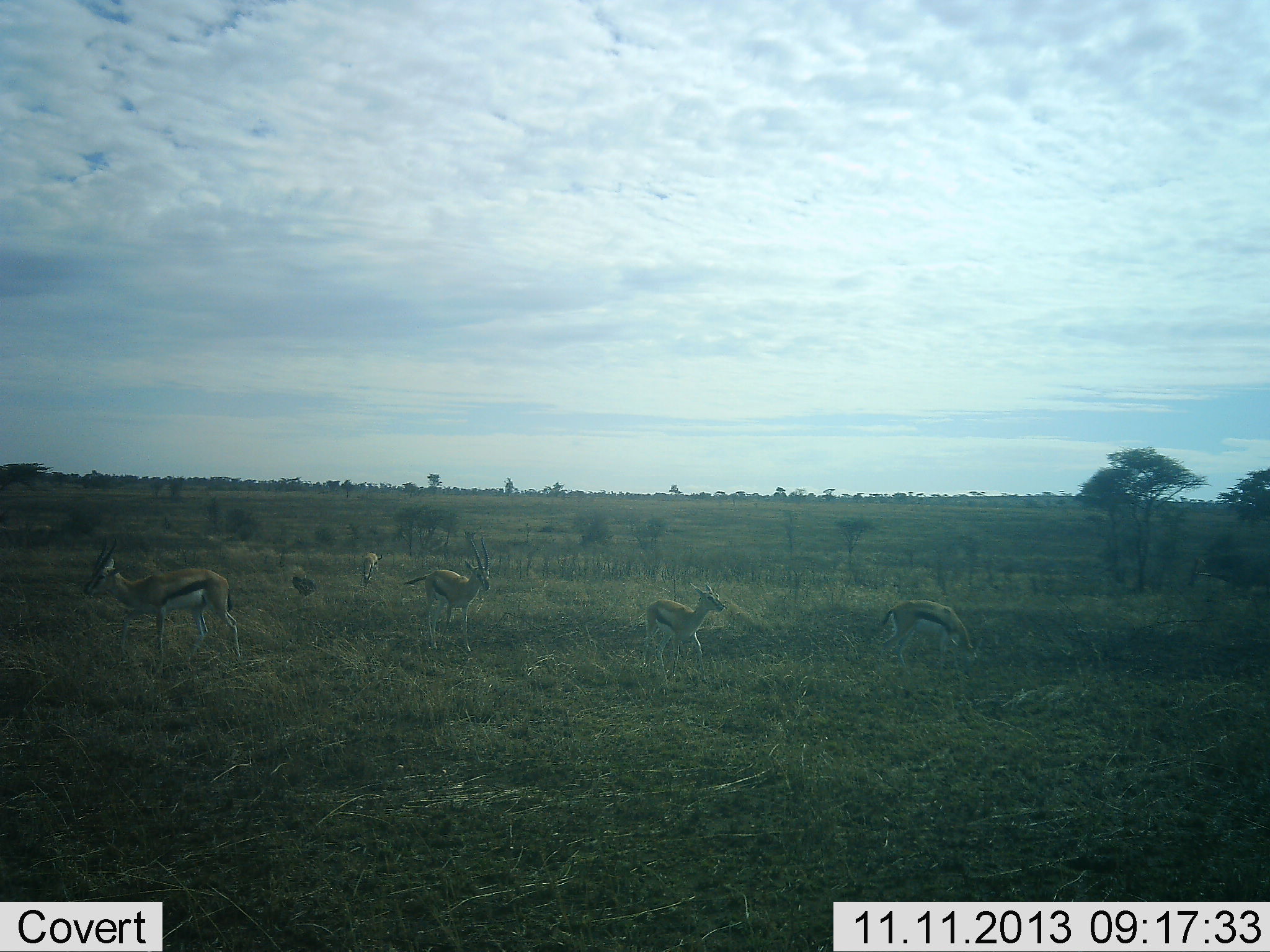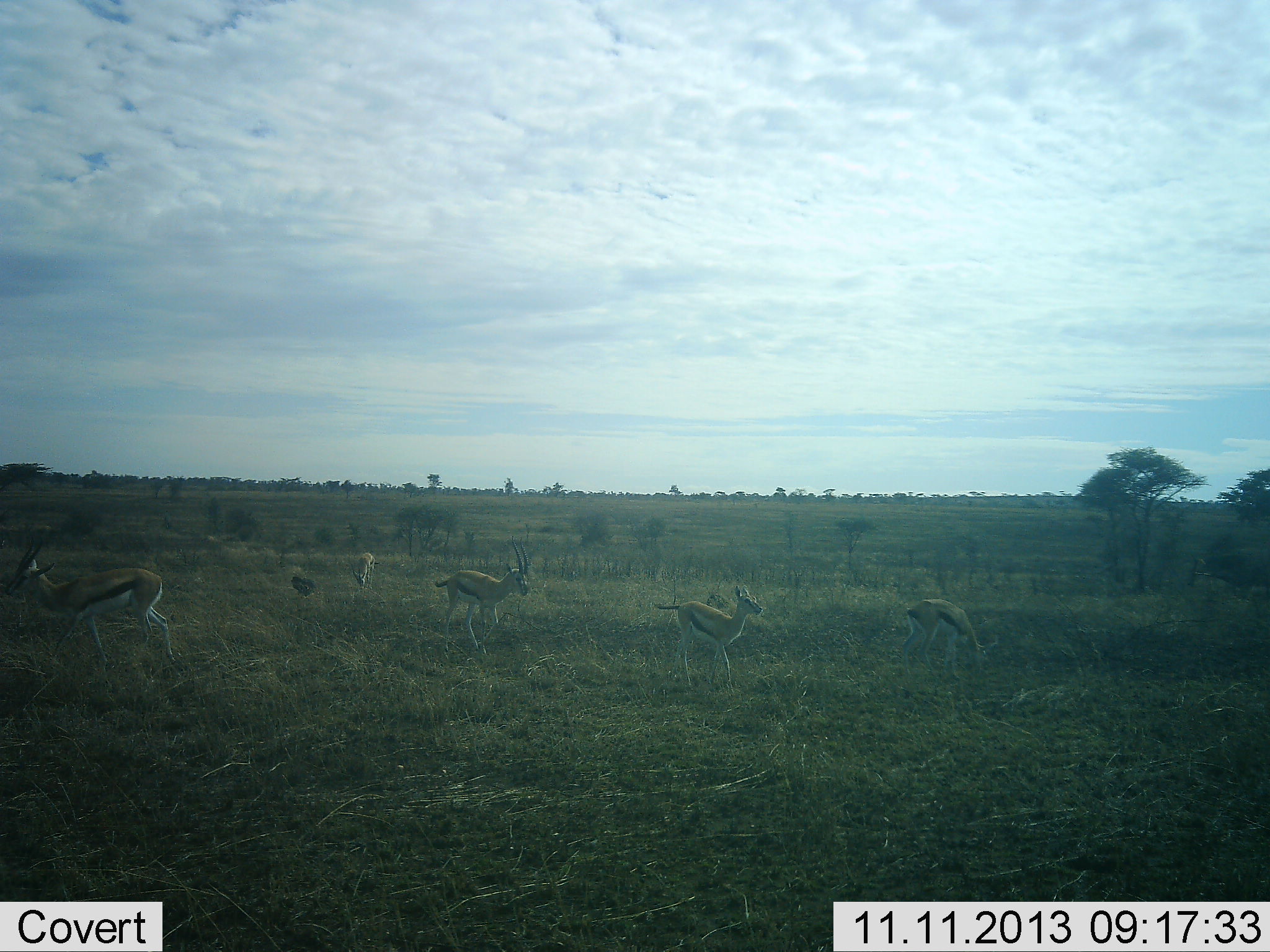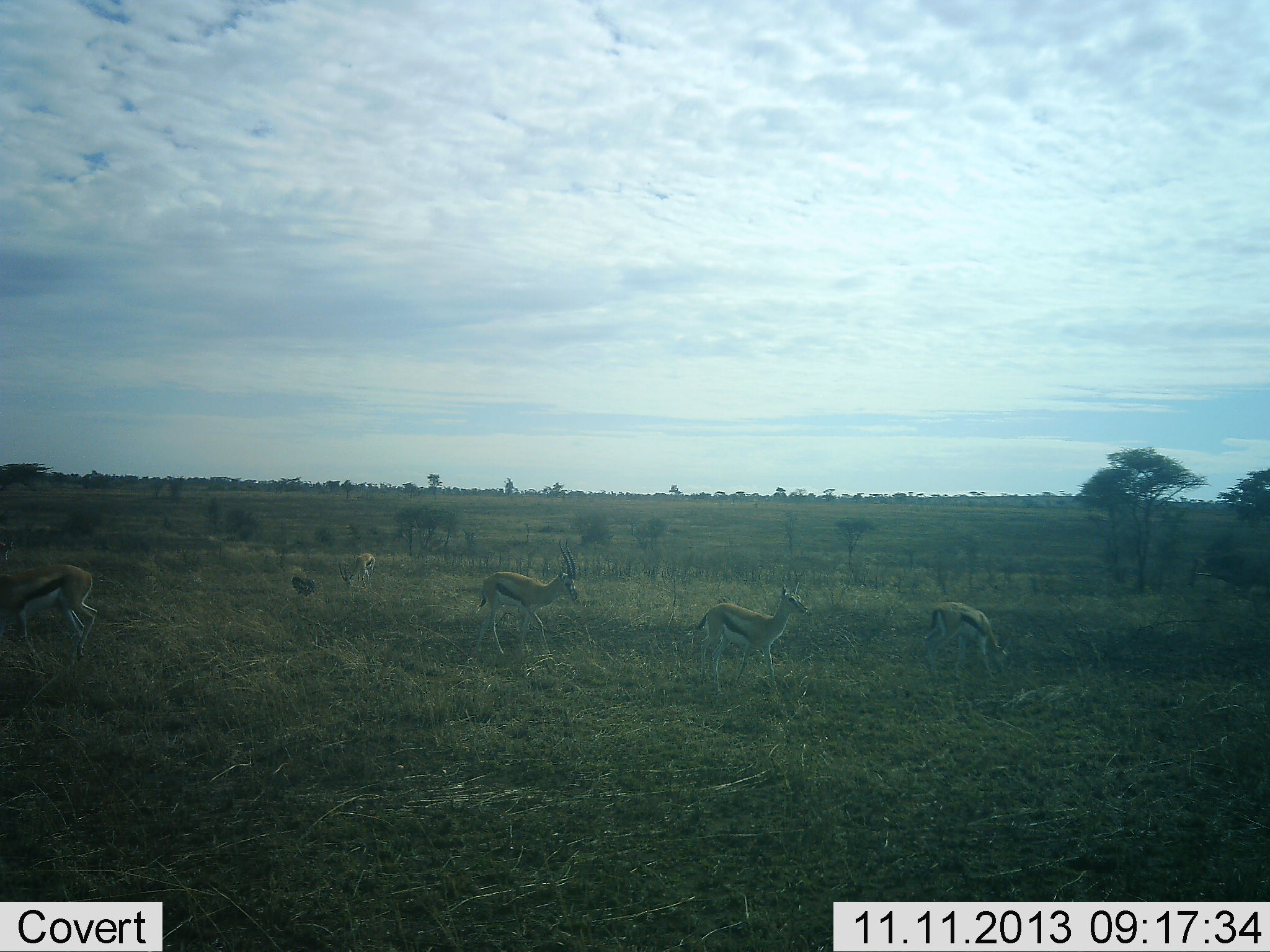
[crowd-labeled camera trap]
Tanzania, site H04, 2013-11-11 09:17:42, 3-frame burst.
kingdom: Animalia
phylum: Chordata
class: Mammalia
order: Artiodactyla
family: Bovidae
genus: Eudorcas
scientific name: Eudorcas thomsonii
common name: thomson's gazelle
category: gazellethomsons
Gazellethomsons (thomson's gazelle) (Eudorcas thomsonii), count 5. Behavior (volunteer vote fractions): standing 31%, resting 0%, moving 85%, interacting 0%. Young present (vote fraction): 0%. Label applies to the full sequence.